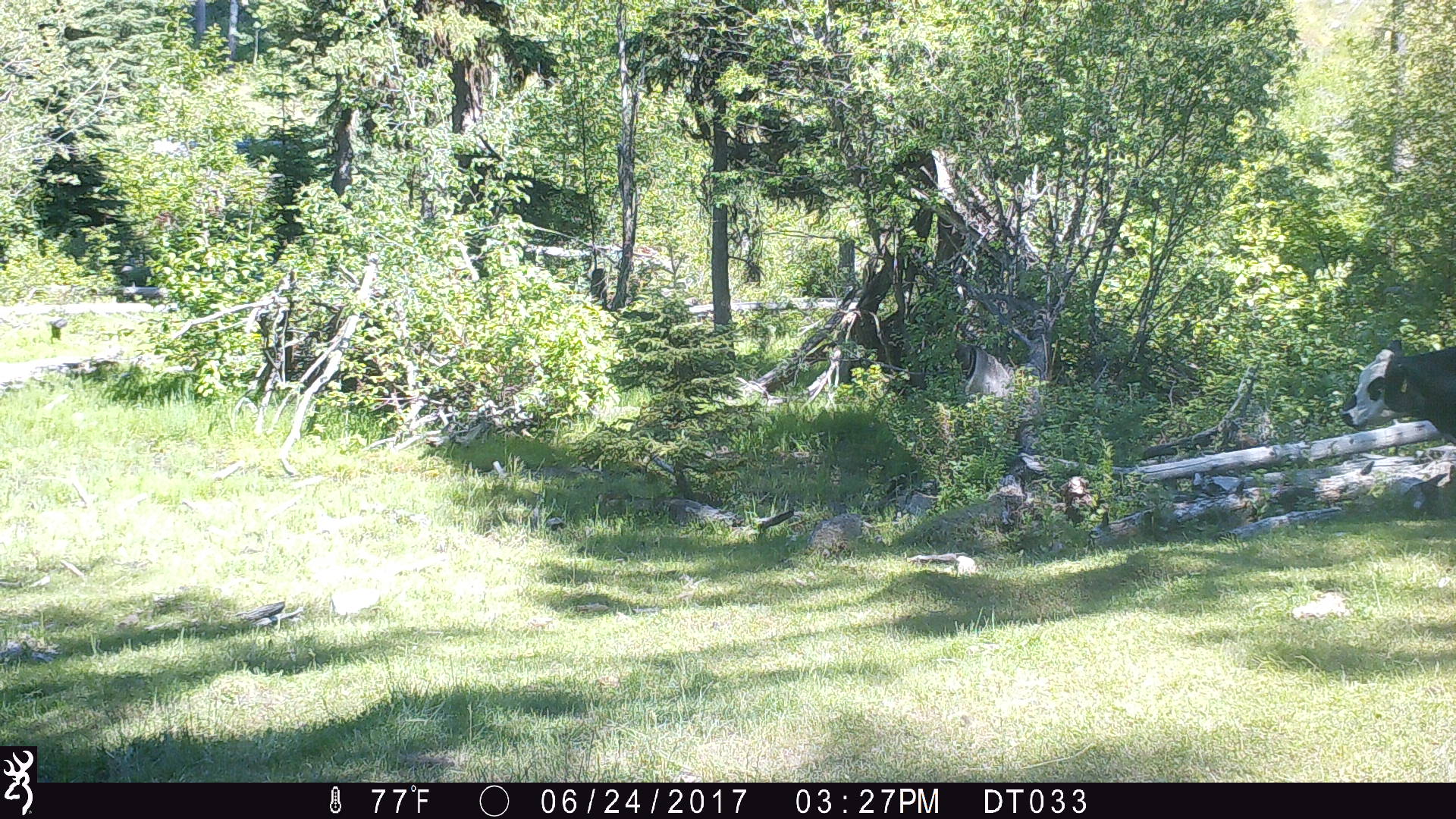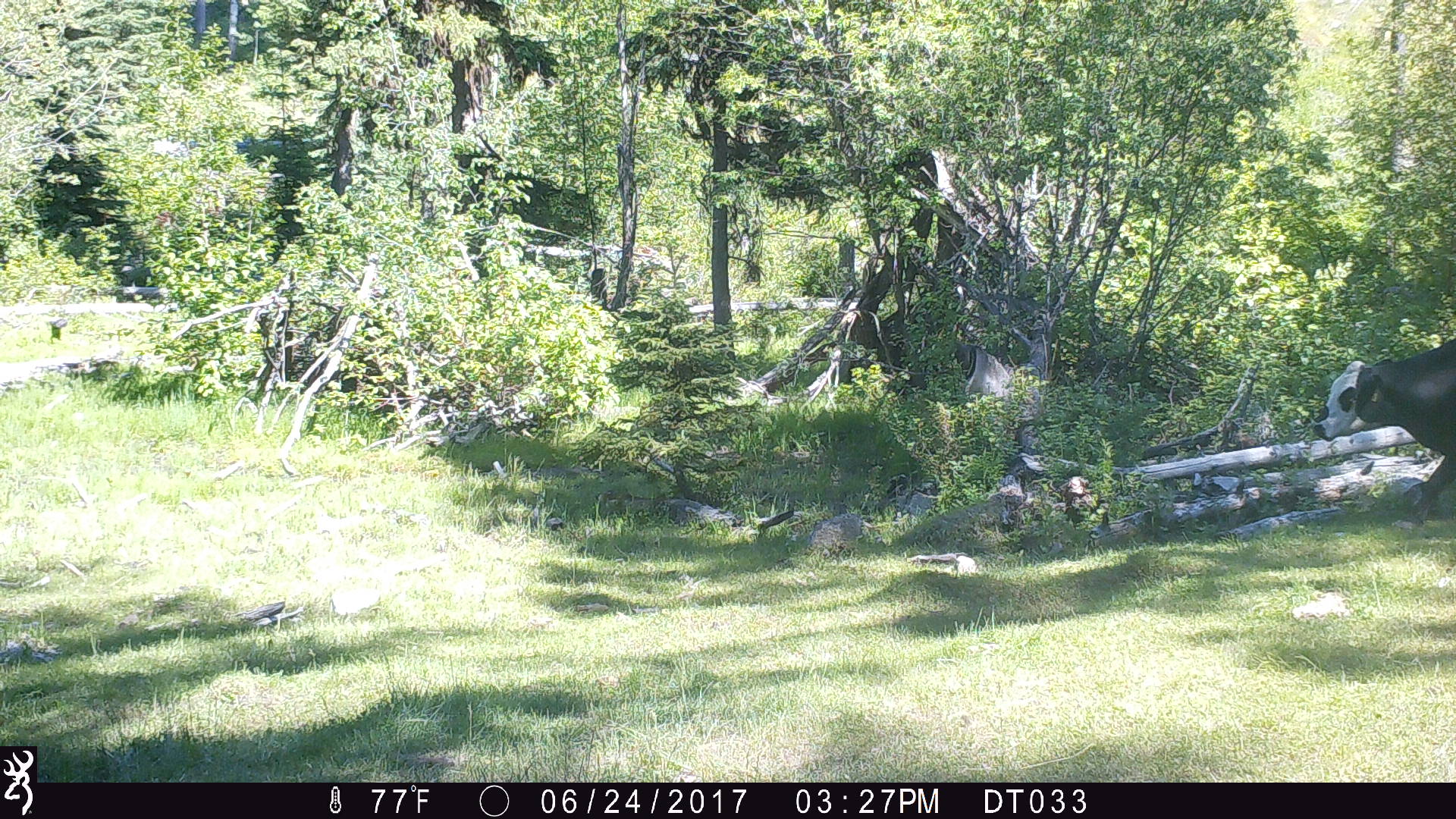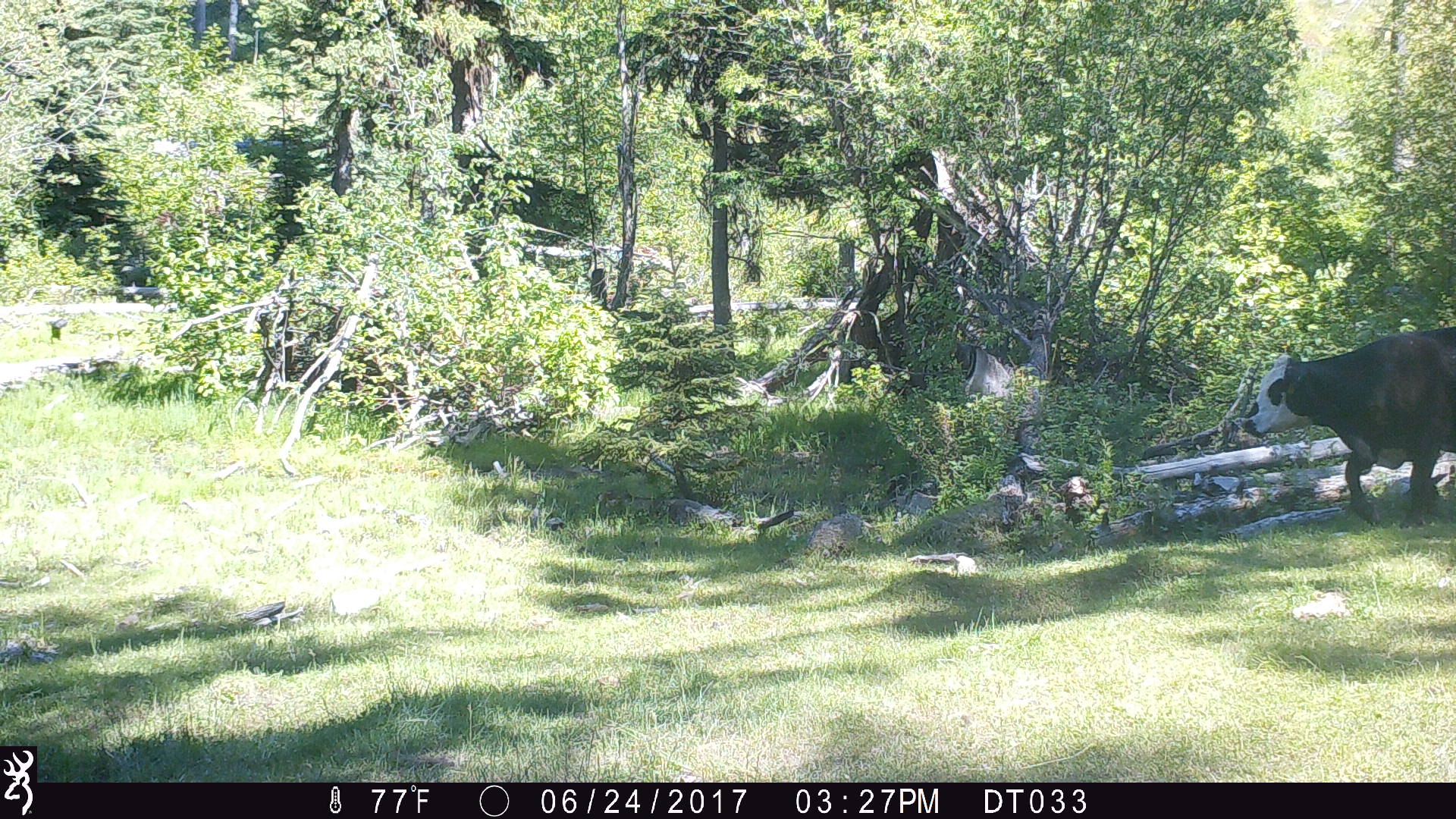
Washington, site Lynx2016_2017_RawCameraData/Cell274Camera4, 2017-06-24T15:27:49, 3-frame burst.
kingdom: Animalia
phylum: Chordata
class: Mammalia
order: Artiodactyla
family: Bovidae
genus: Bos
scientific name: Bos taurus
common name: domestic cattle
Domestic cattle (Bos taurus). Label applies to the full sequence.